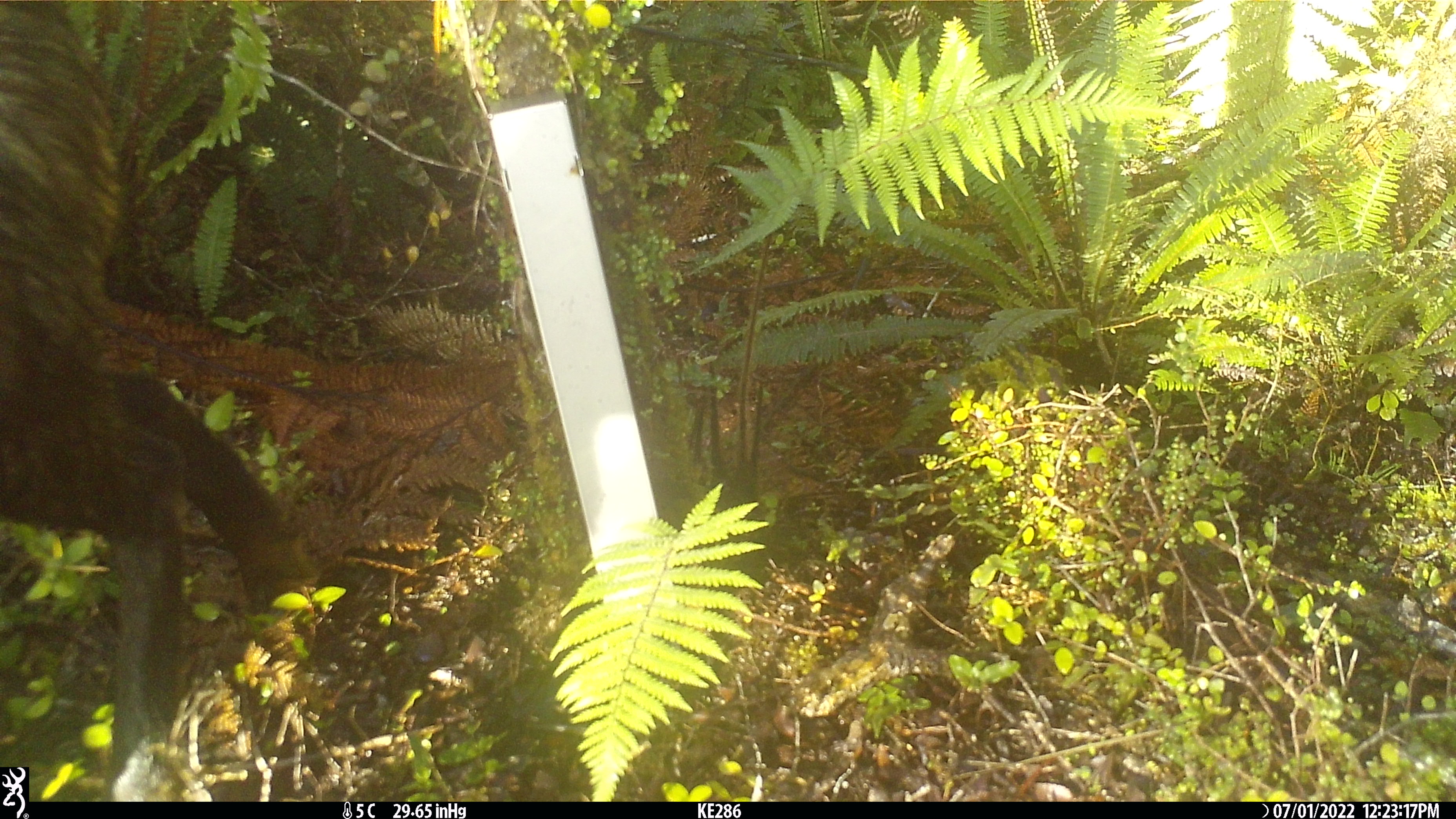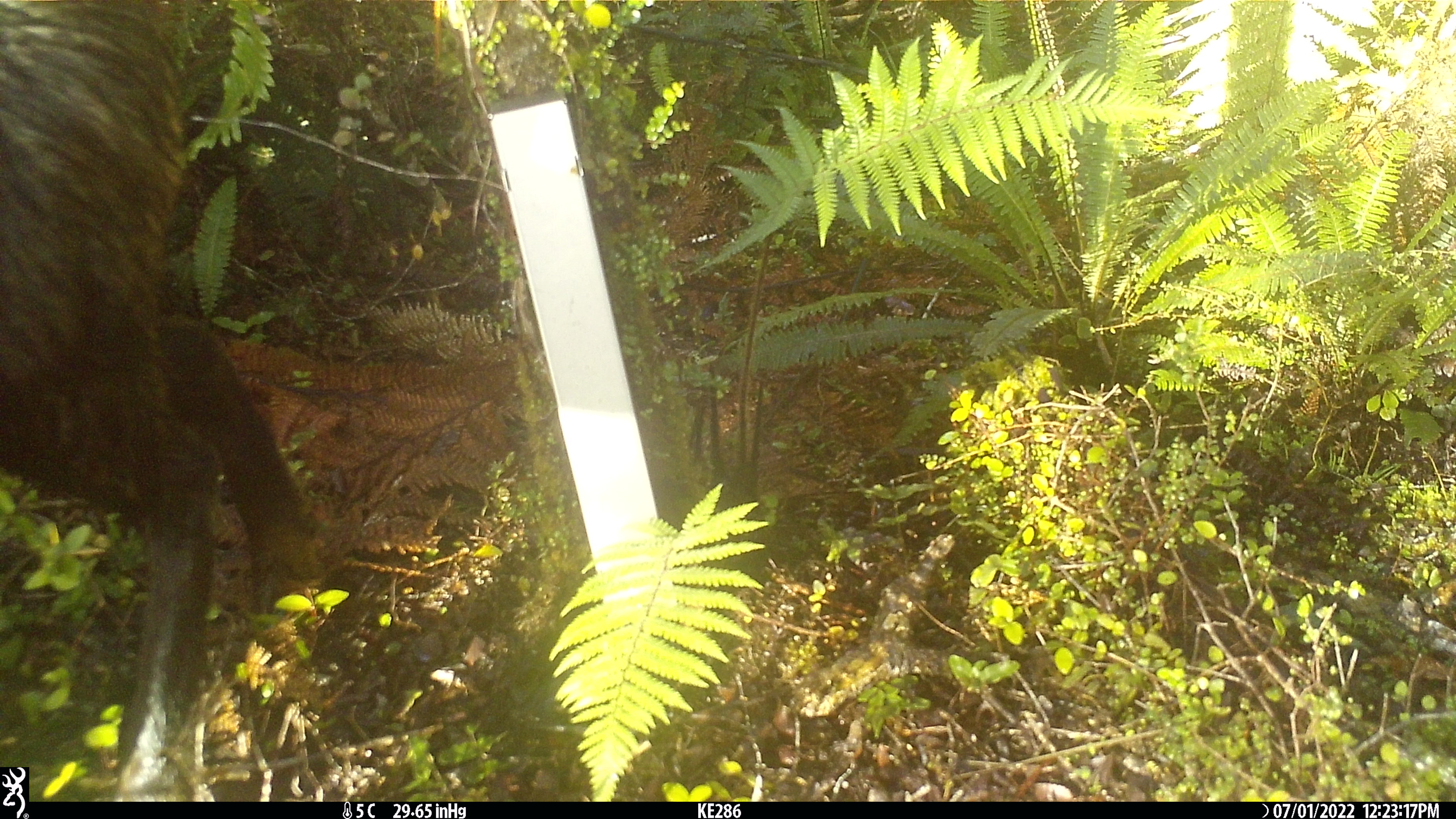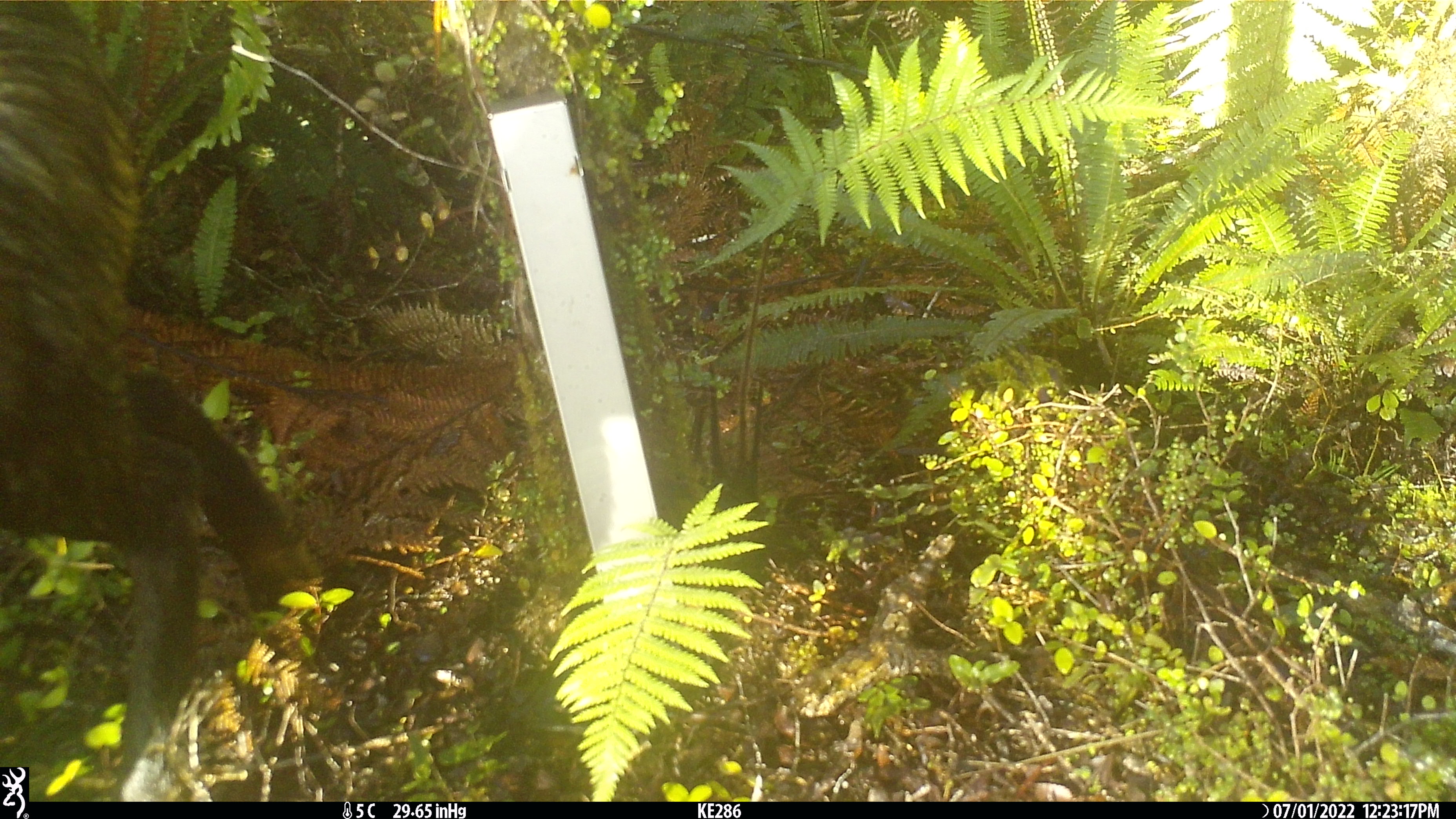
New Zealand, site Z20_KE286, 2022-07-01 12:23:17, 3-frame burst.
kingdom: Animalia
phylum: Chordata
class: Mammalia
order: Artiodactyla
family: Bovidae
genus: Rupicapra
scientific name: Rupicapra rupicapra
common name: alpine chamois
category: chamois